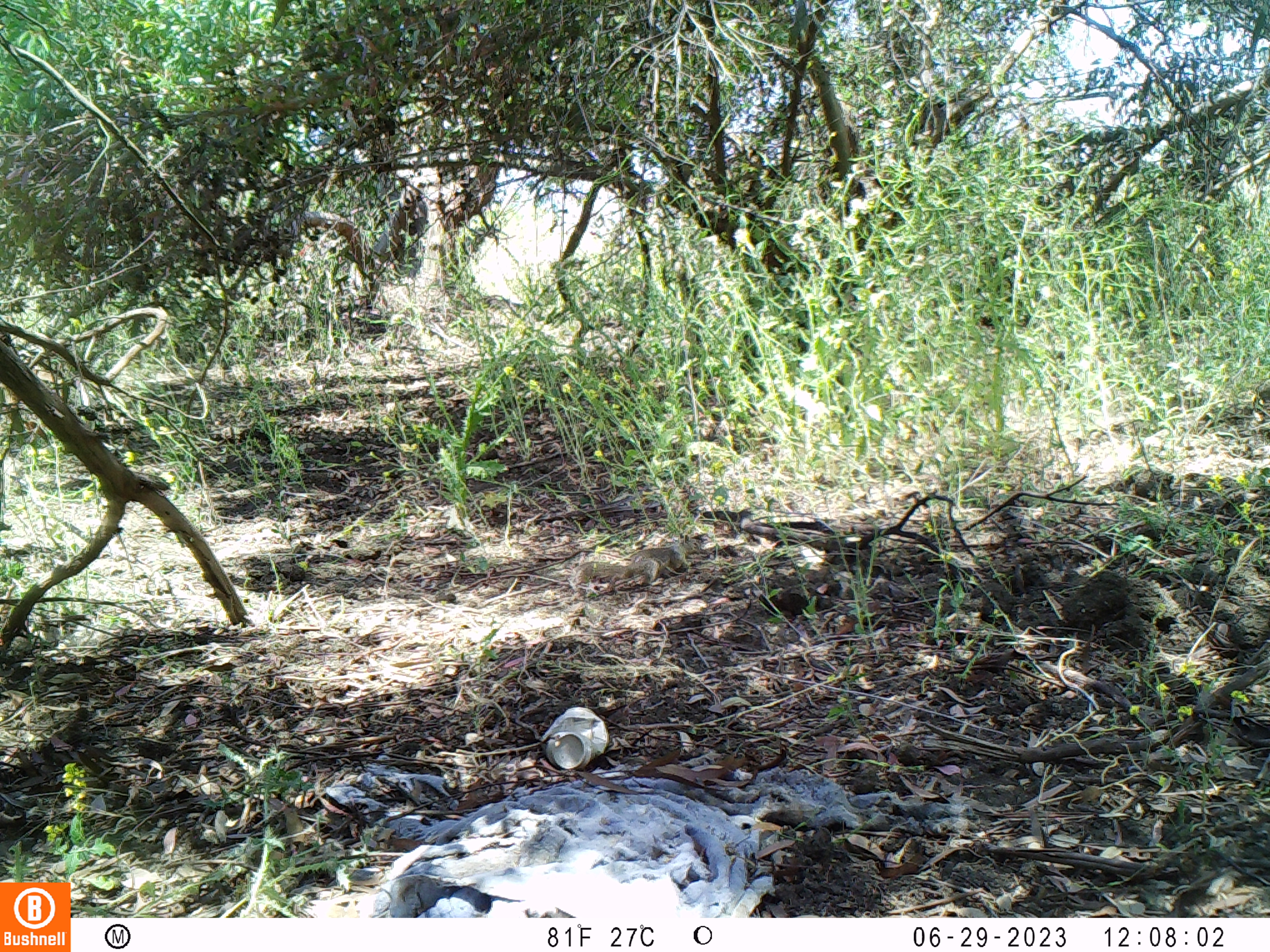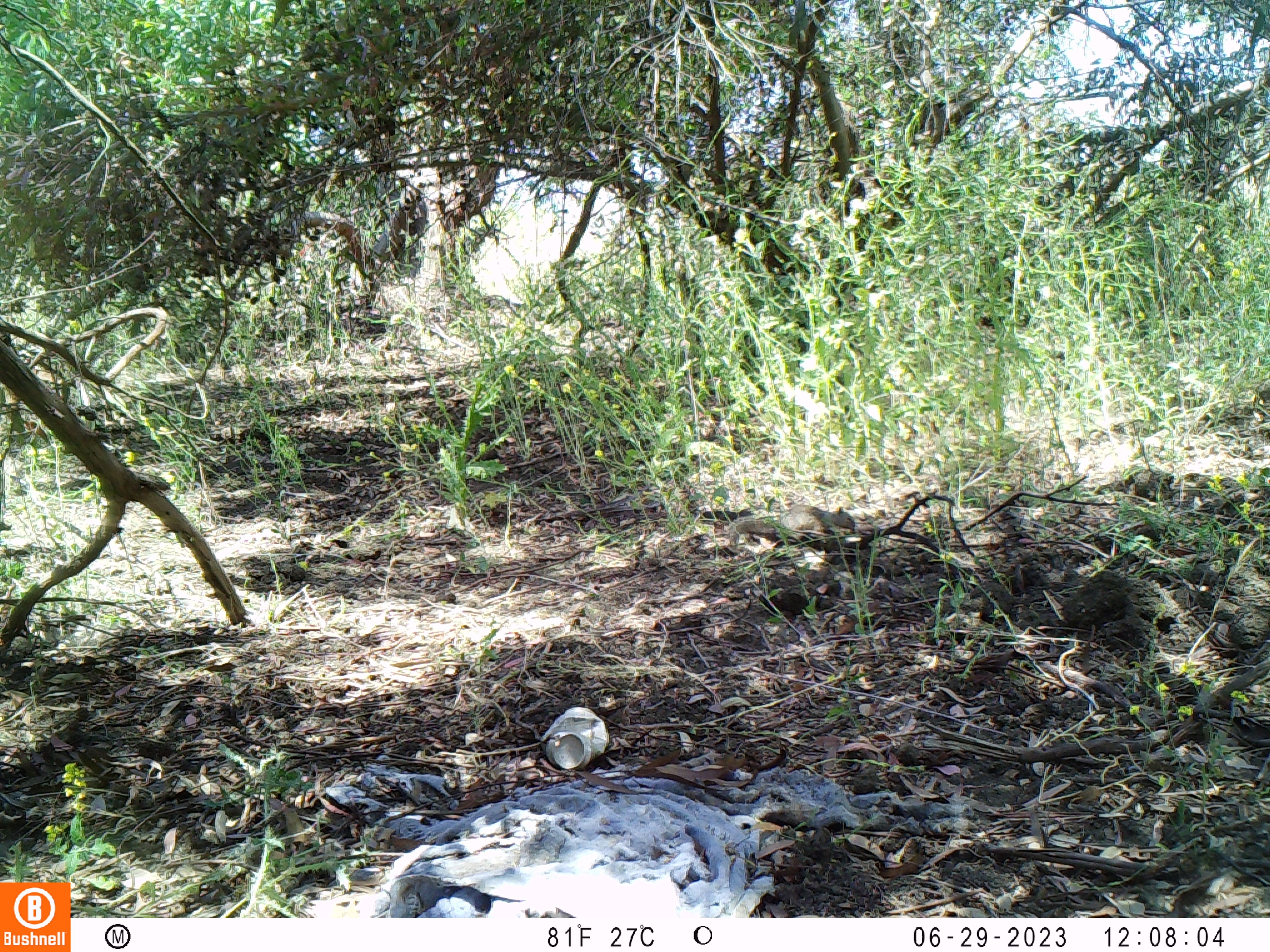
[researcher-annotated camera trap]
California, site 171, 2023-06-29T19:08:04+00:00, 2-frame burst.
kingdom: Animalia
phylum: Chordata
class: Mammalia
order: Rodentia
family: Sciuridae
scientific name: Sciuridae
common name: squirrel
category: unknown squirrel